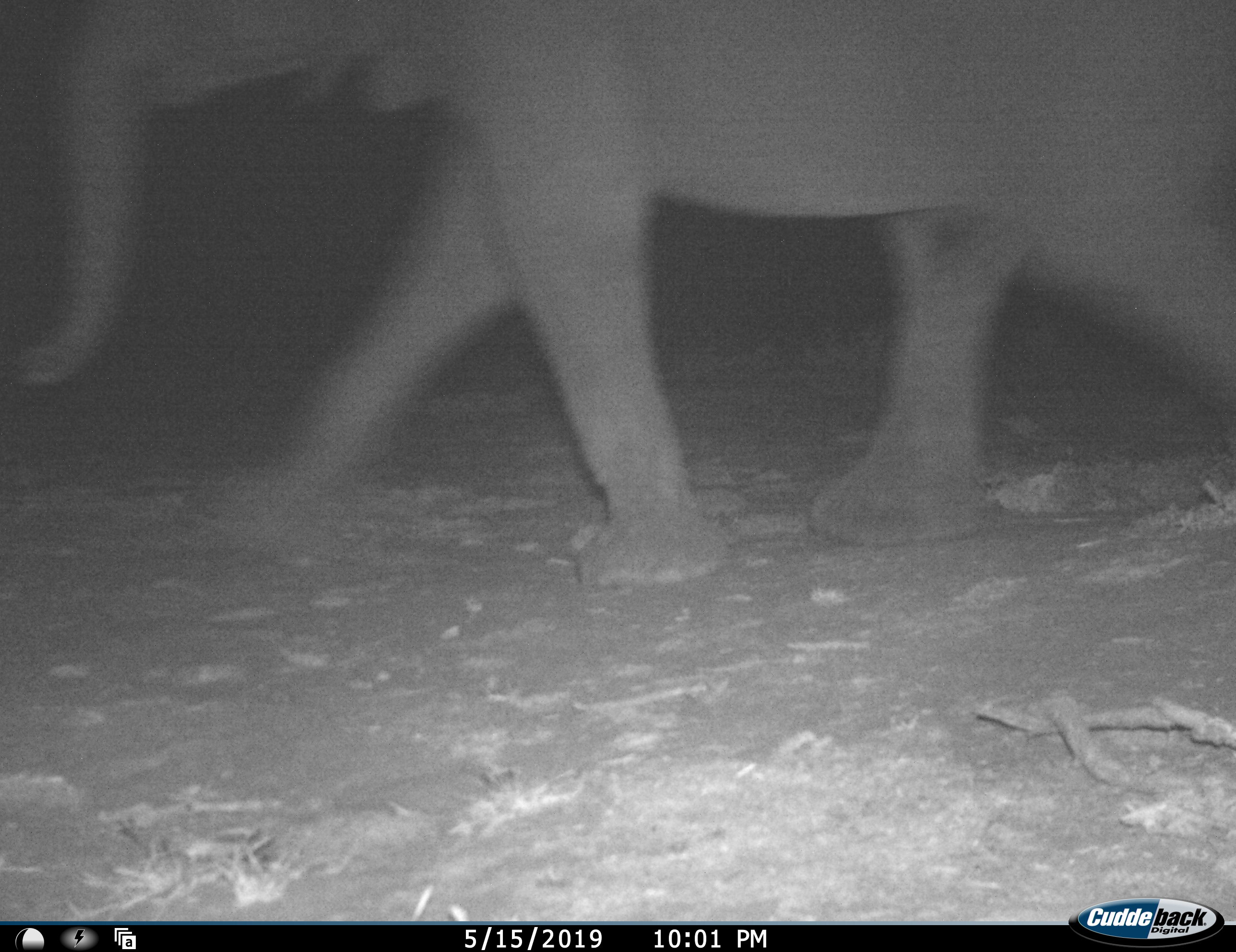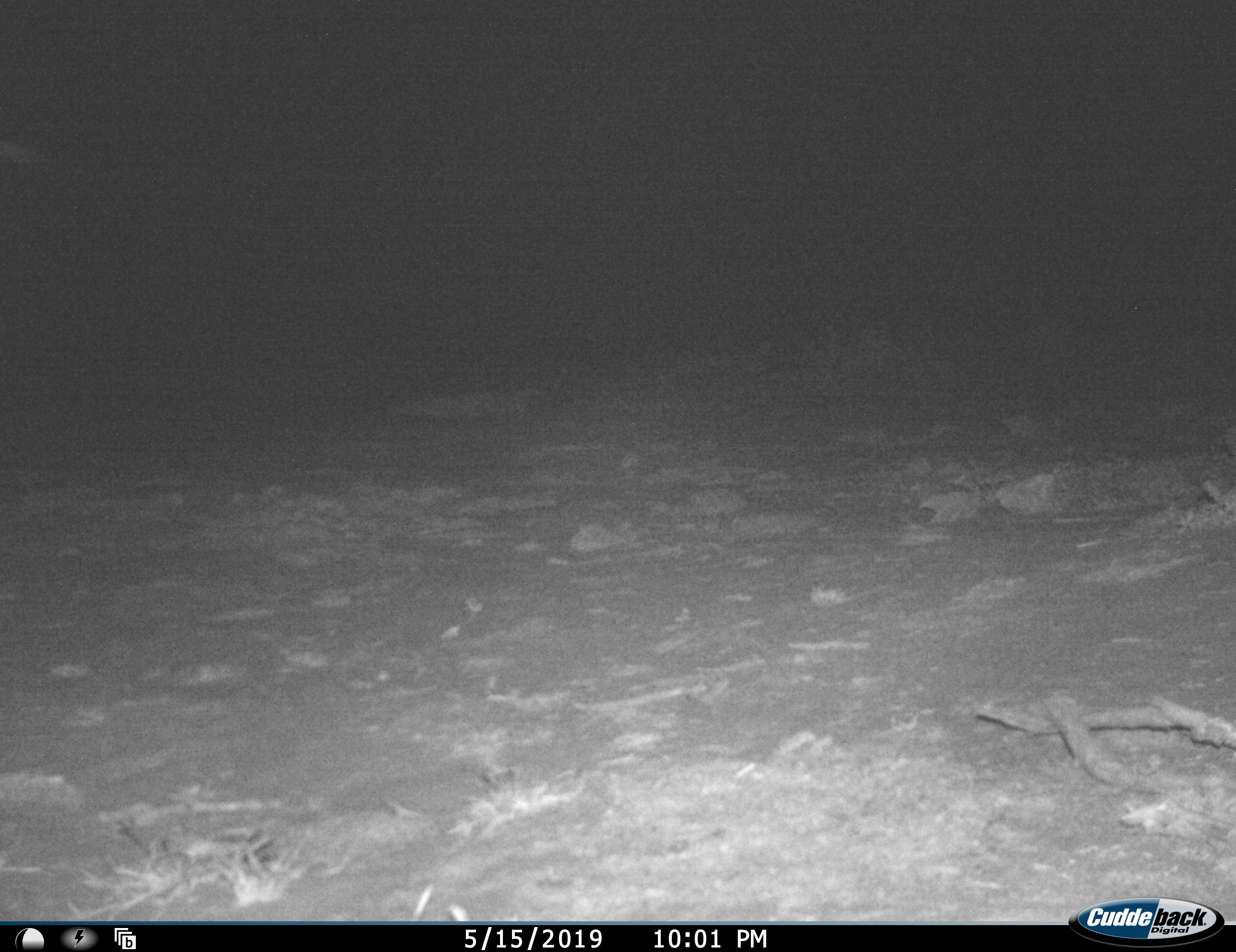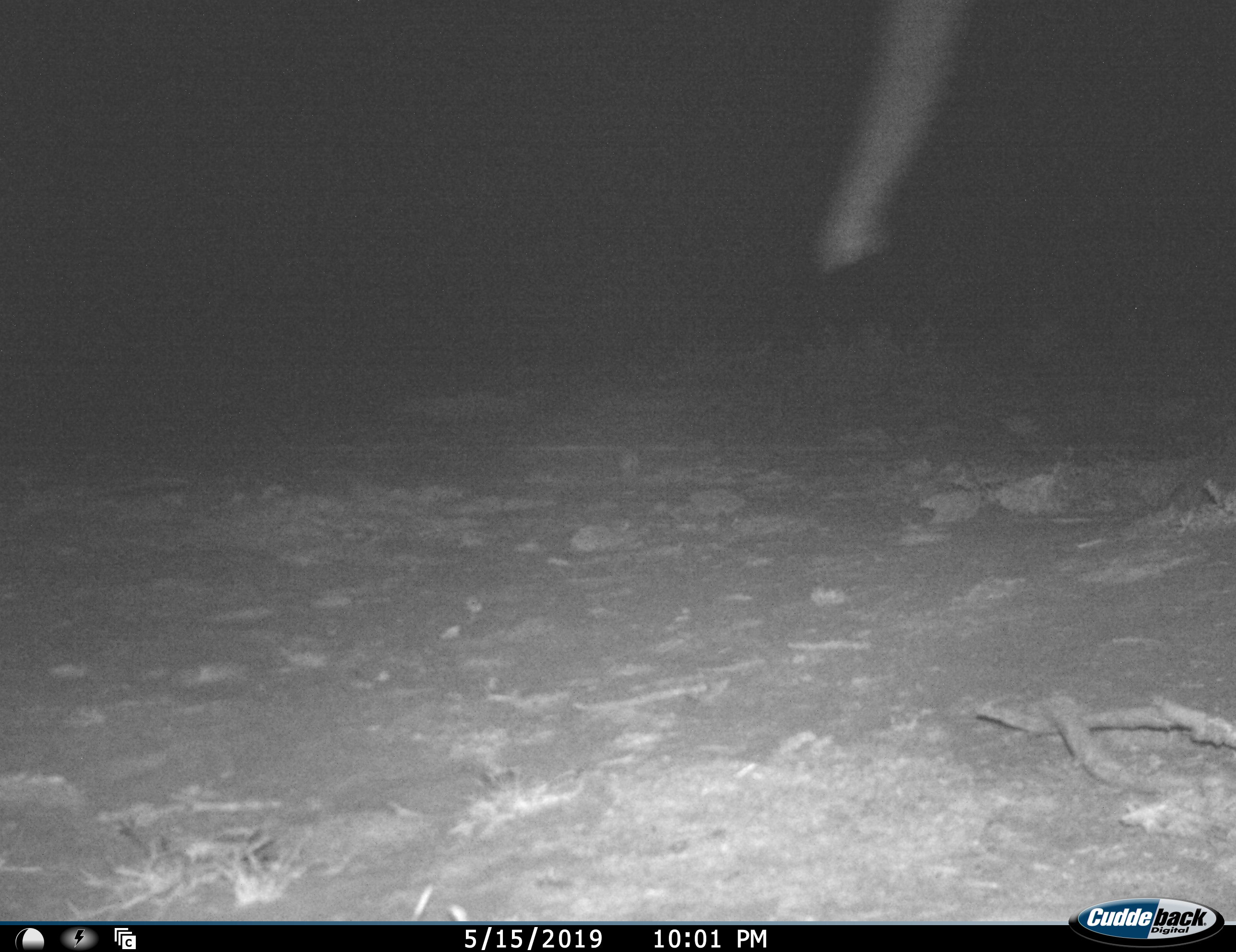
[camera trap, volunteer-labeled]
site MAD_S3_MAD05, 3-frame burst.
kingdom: Animalia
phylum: Chordata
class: Mammalia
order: Proboscidea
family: Elephantidae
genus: Loxodonta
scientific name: Loxodonta africana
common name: african bush elephant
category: elephant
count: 2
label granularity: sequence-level